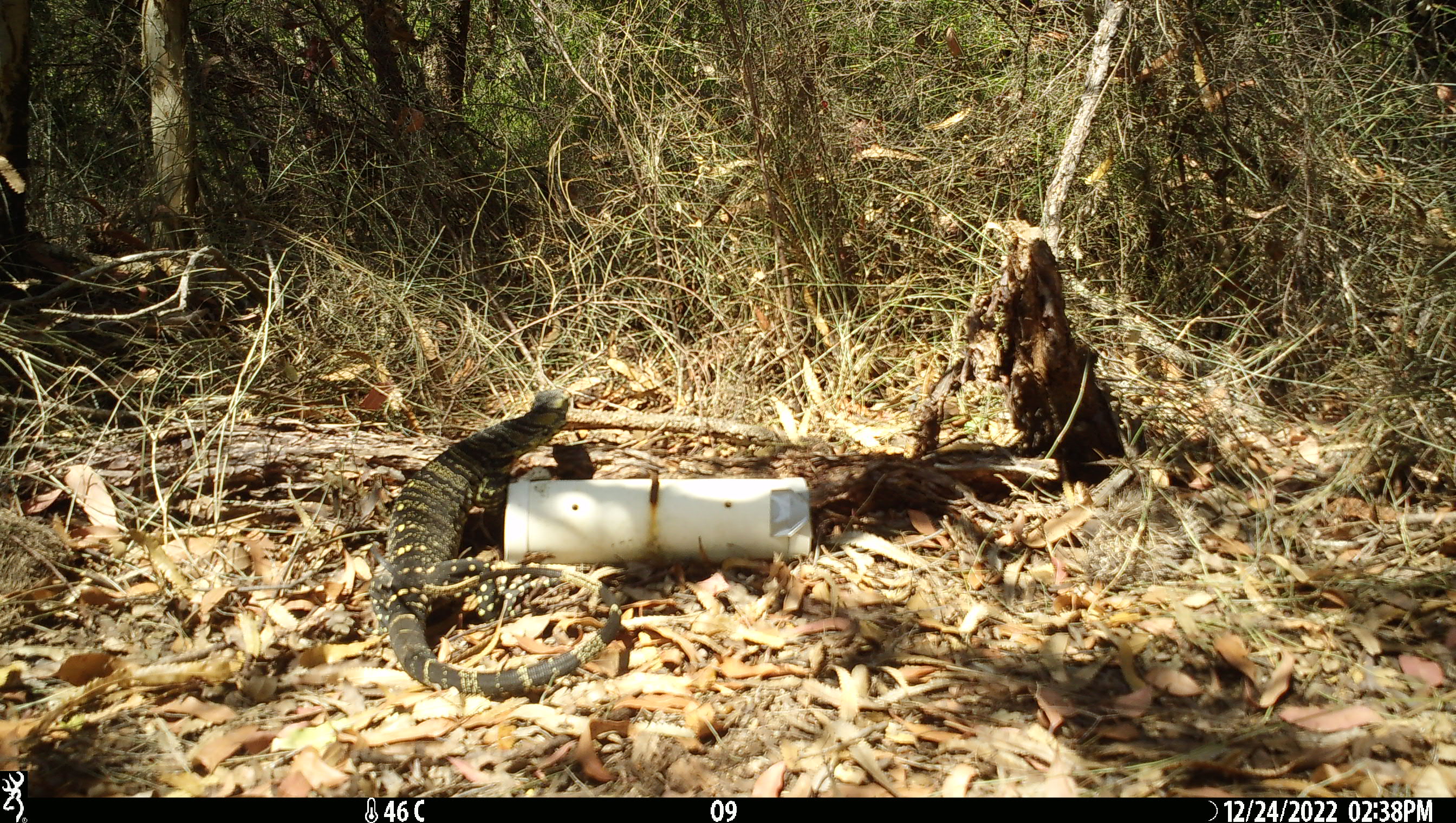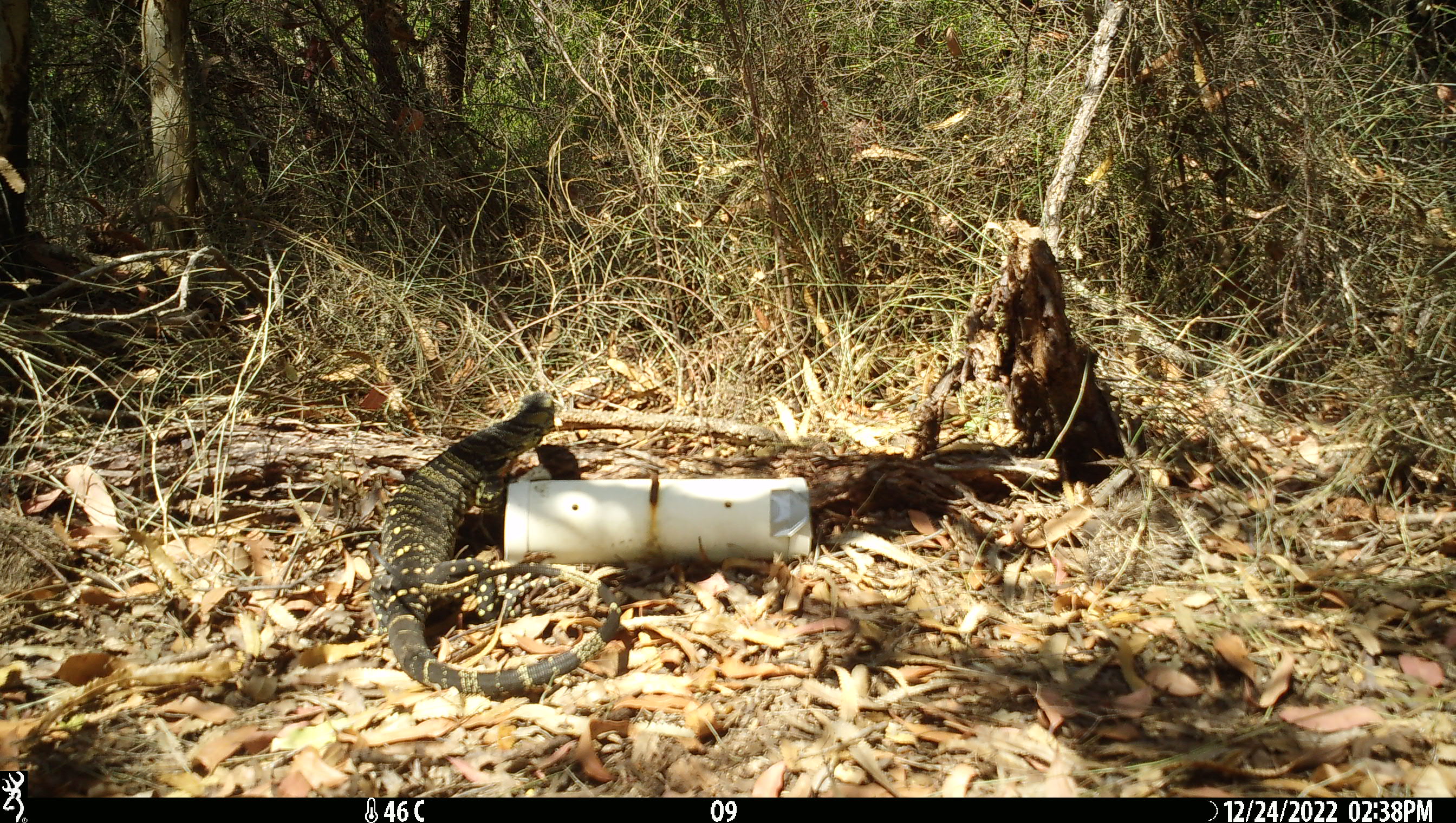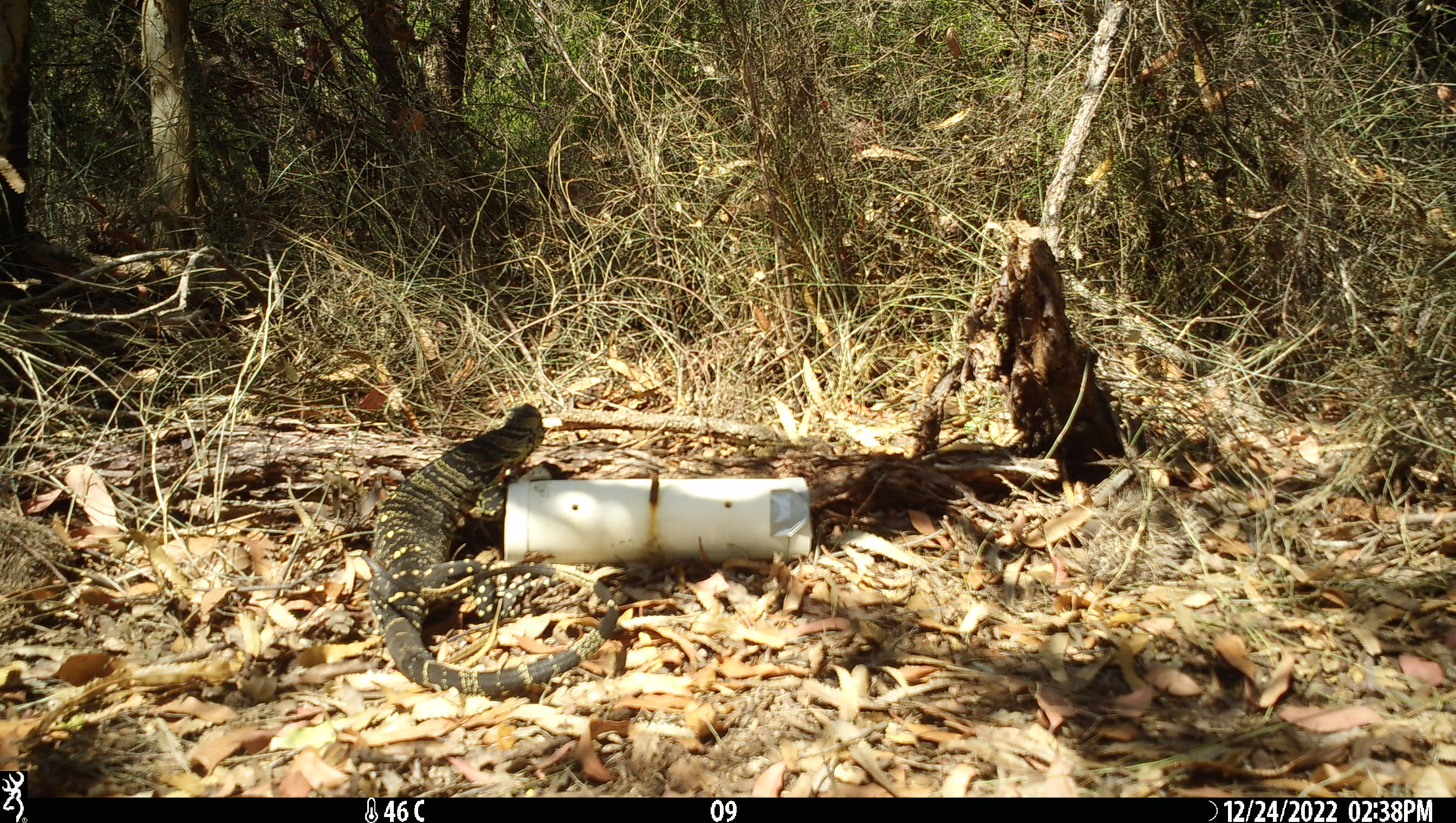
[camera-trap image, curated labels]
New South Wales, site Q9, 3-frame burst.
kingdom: Animalia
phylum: Chordata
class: Reptilia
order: Squamata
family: Varanidae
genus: Varanus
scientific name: Varanus varius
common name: lace monitor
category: goanna